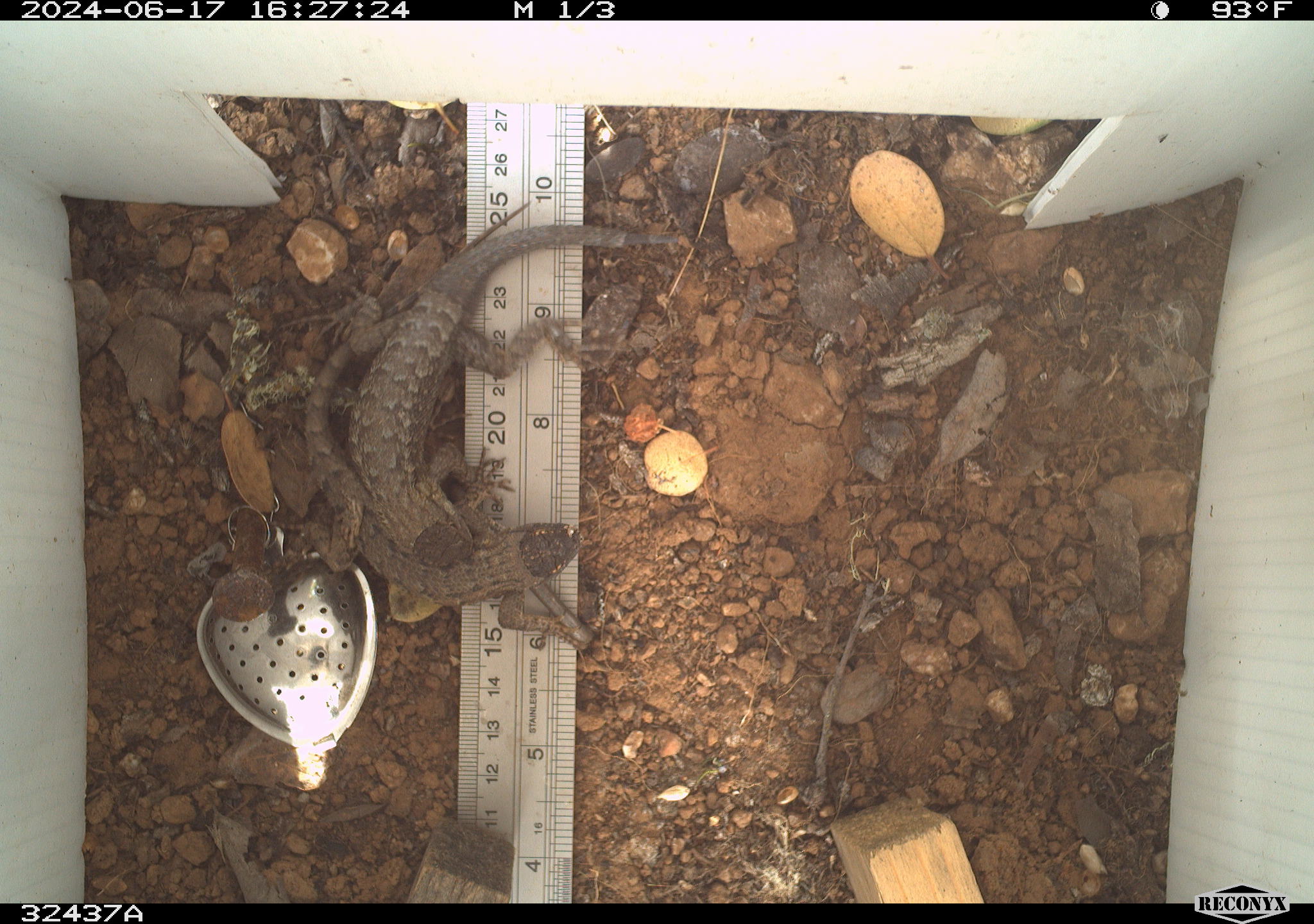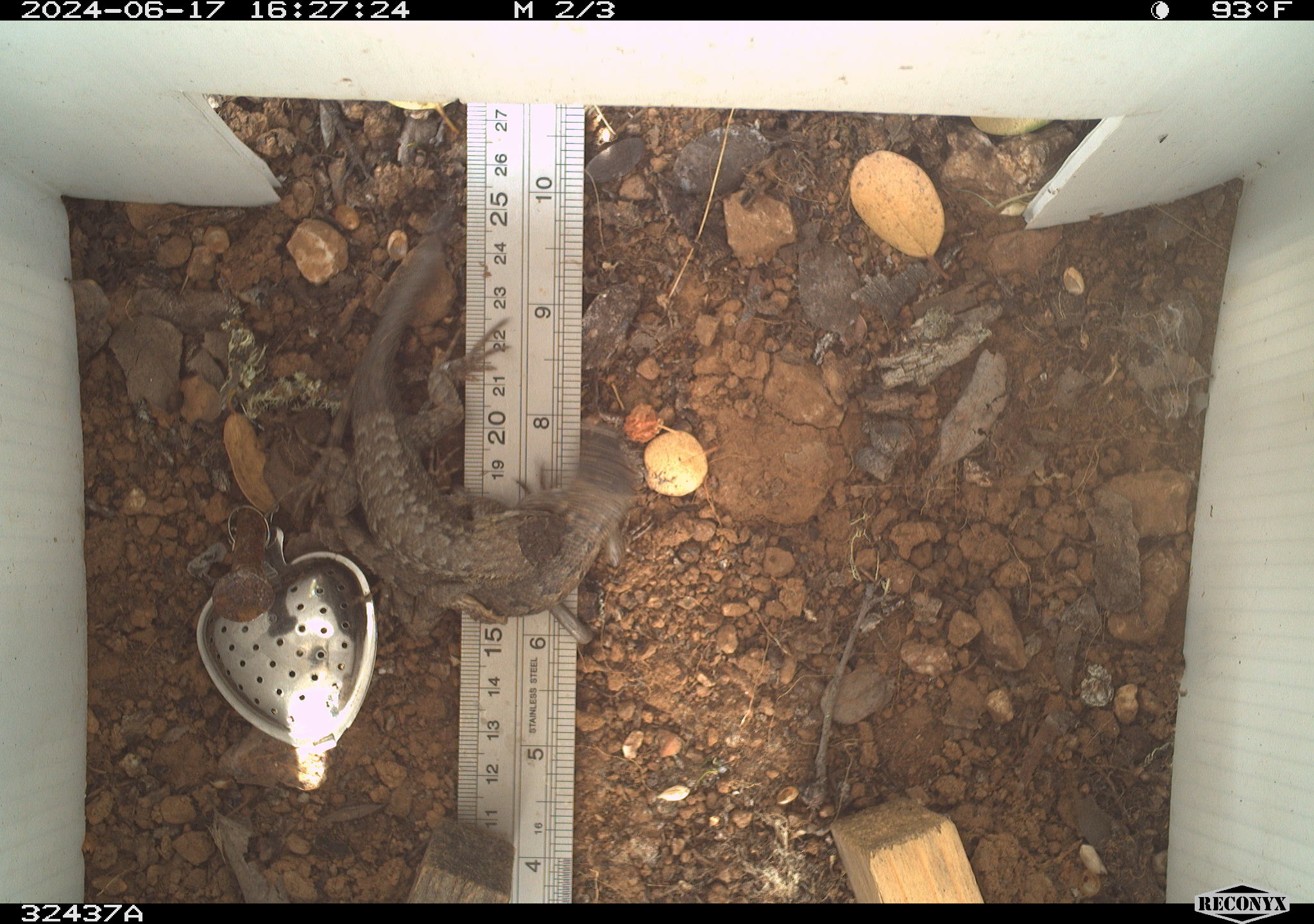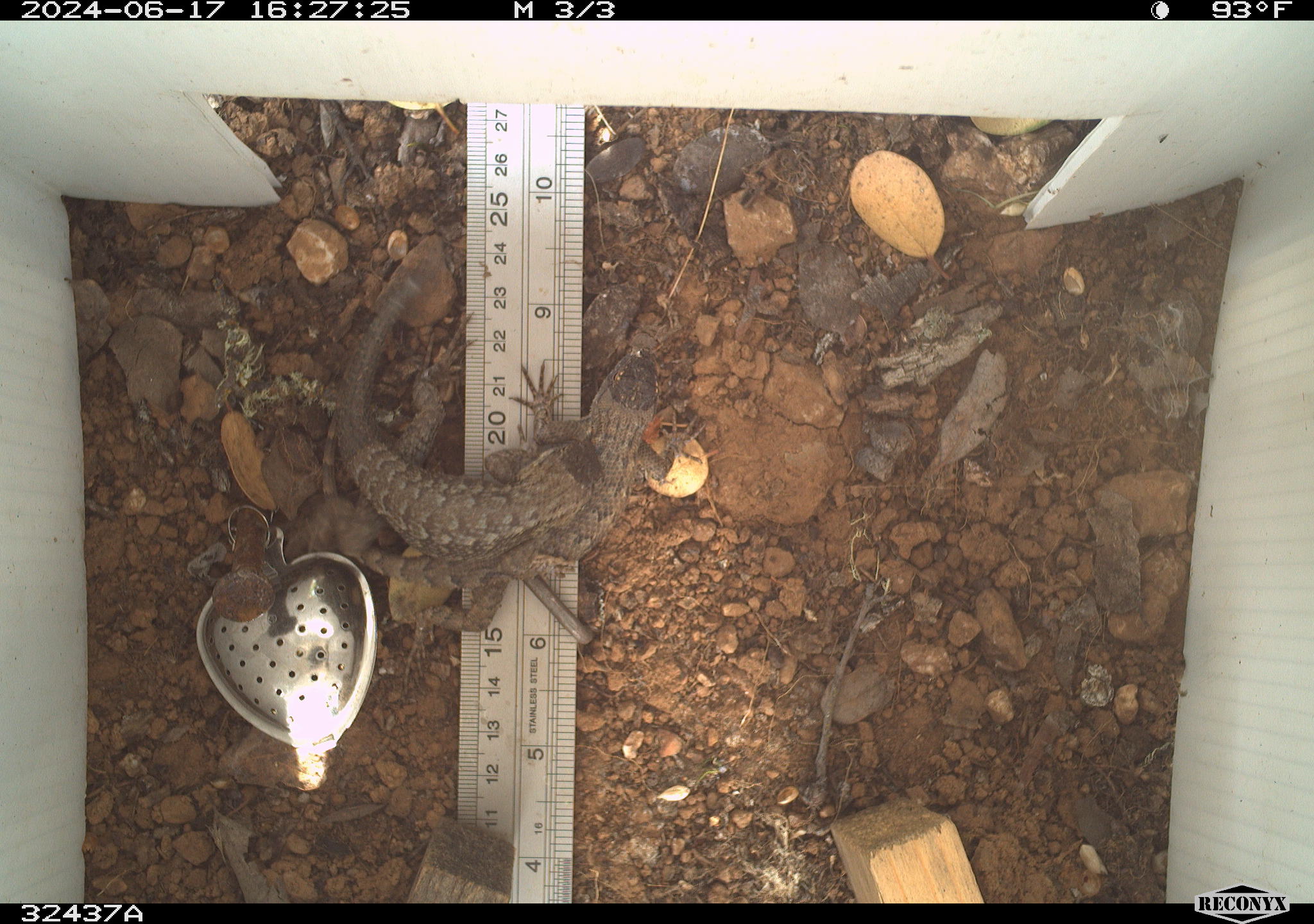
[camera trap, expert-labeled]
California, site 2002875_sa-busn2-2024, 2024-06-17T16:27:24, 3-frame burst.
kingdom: Animalia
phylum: Chordata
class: Reptilia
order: Squamata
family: Phrynosomatidae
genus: Sceloporus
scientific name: Sceloporus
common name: spiny lizards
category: sceloporus species